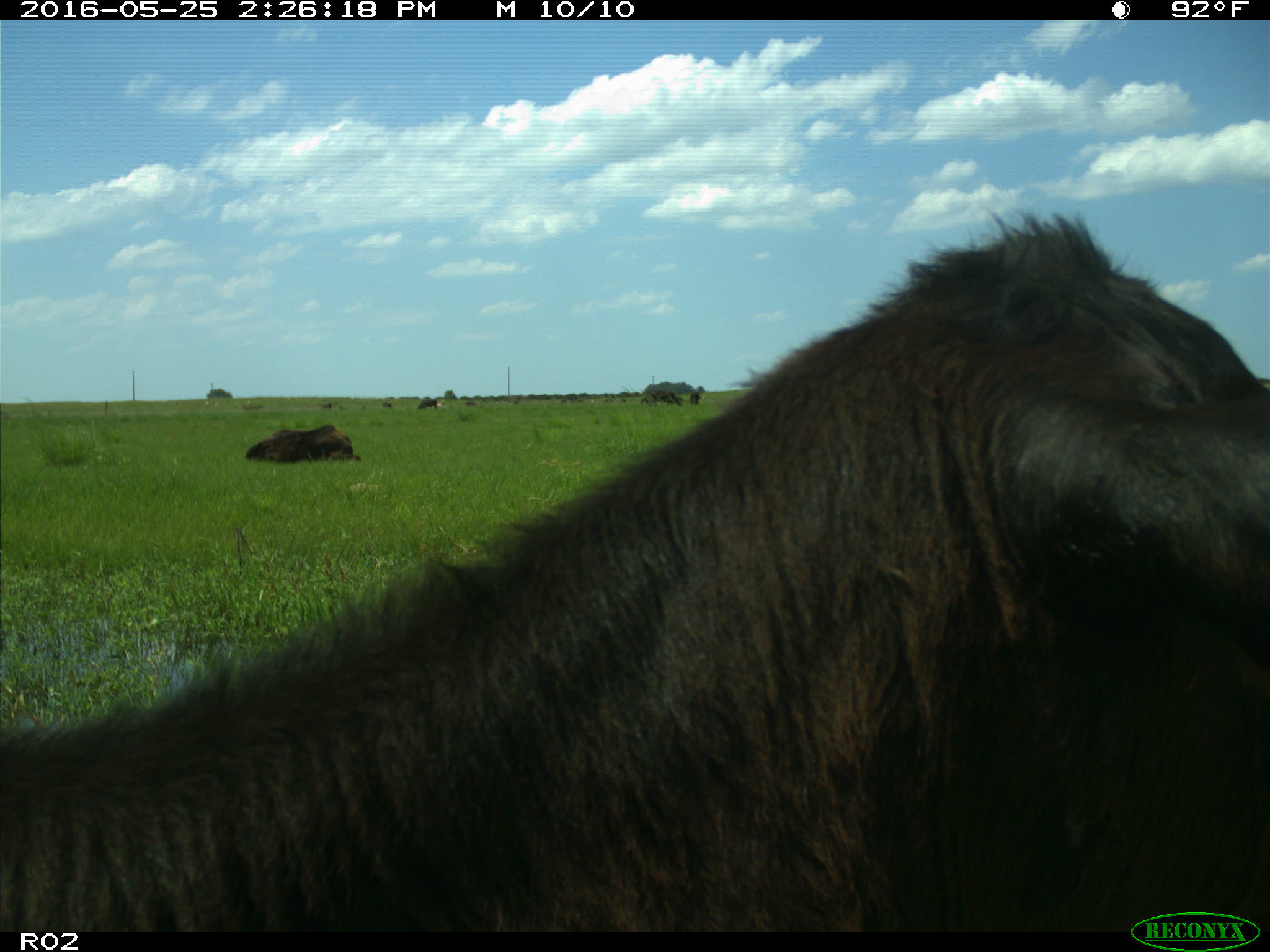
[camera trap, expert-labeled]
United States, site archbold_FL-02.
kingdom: Animalia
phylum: Chordata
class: Mammalia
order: Artiodactyla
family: Bovidae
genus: Bos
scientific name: Bos taurus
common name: domestic cow